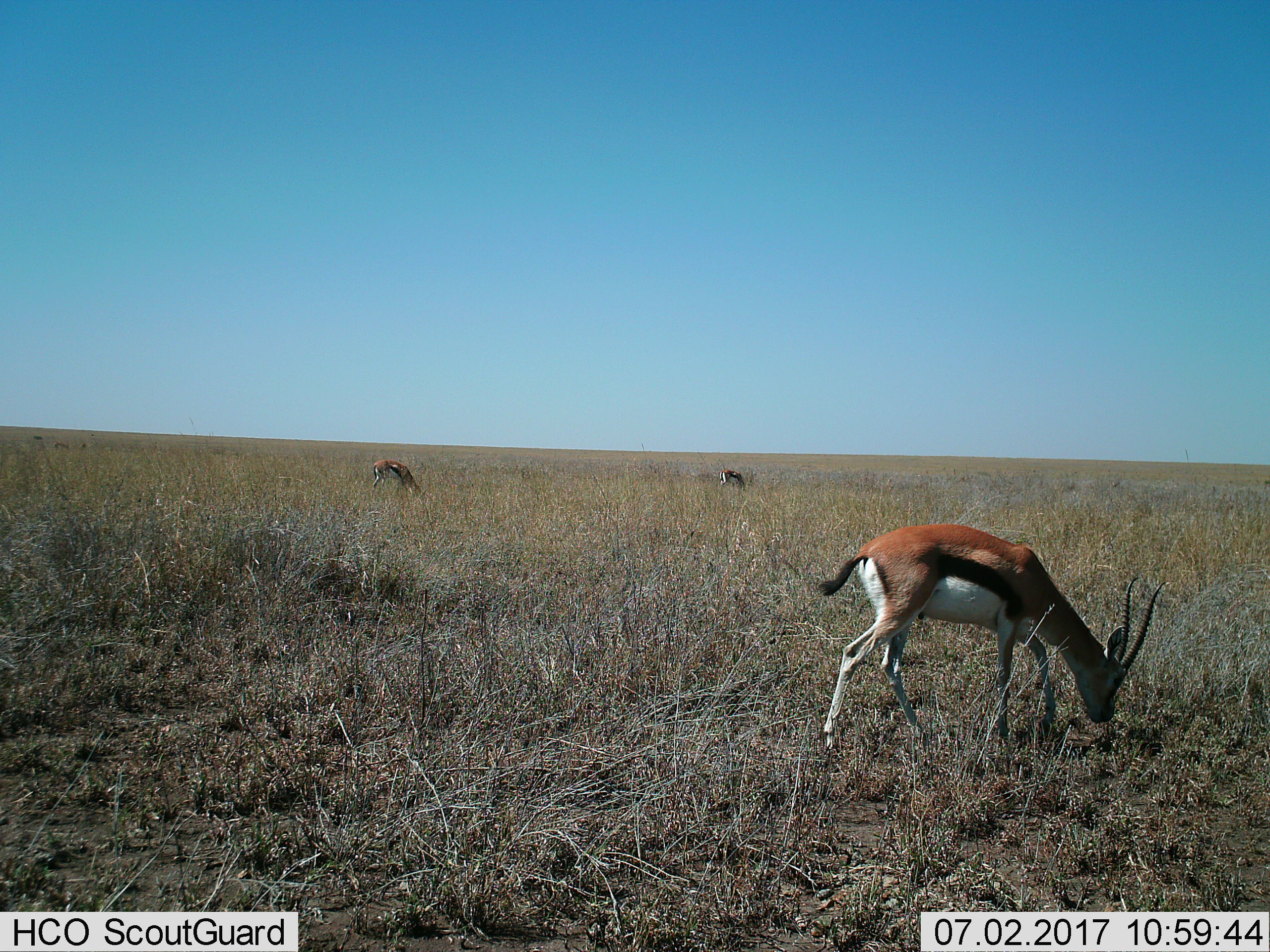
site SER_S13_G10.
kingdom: Animalia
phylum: Chordata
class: Mammalia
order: Artiodactyla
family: Bovidae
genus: Eudorcas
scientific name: Eudorcas thomsonii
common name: thomson's gazelle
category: gazellethomsons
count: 3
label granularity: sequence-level